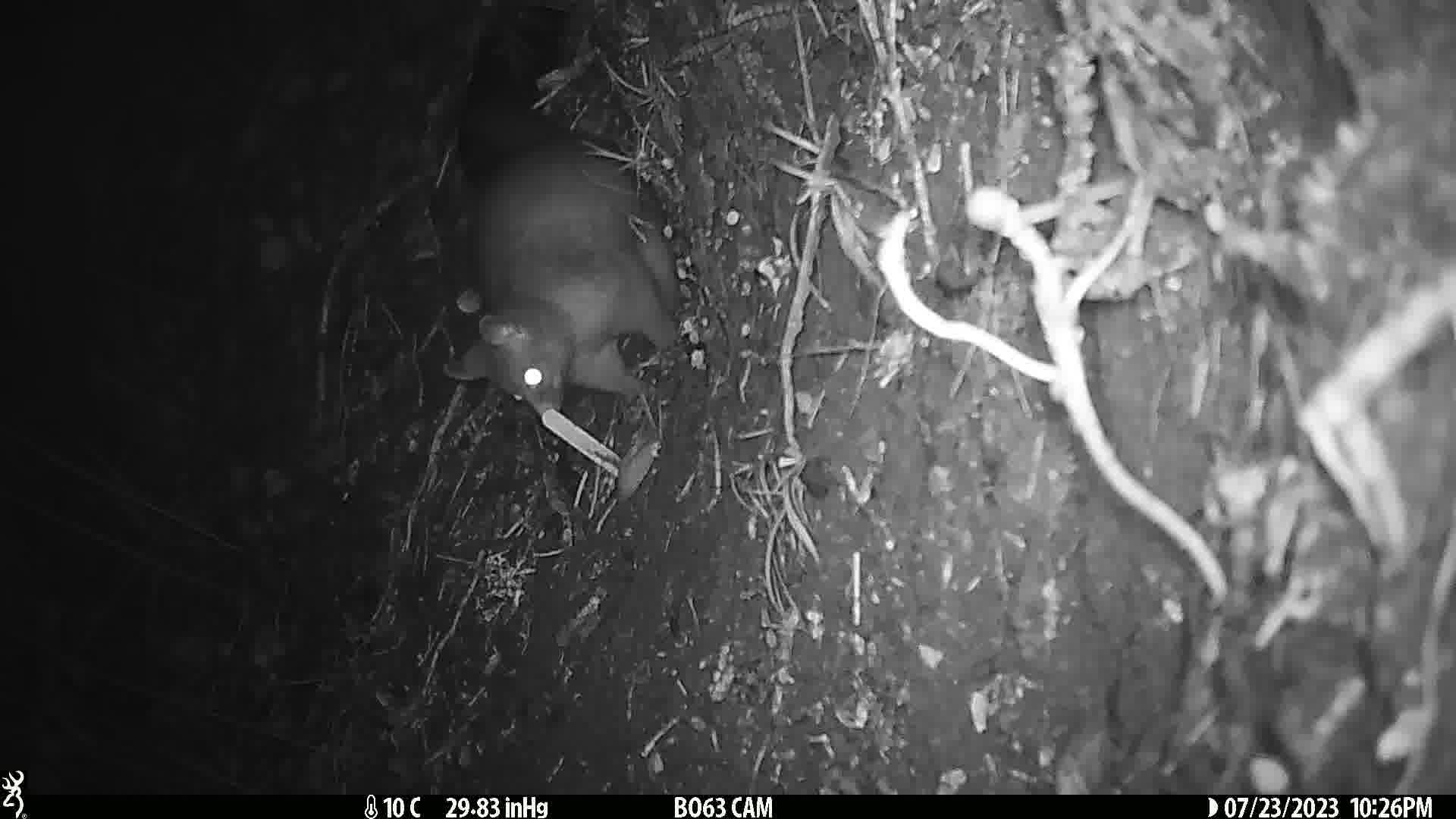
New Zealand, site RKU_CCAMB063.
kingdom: Animalia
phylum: Chordata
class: Mammalia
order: Diprotodontia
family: Phalangeridae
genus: Trichosurus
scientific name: Trichosurus vulpecula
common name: common brushtail possum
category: possum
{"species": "possum (common brushtail possum) (Trichosurus vulpecula)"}